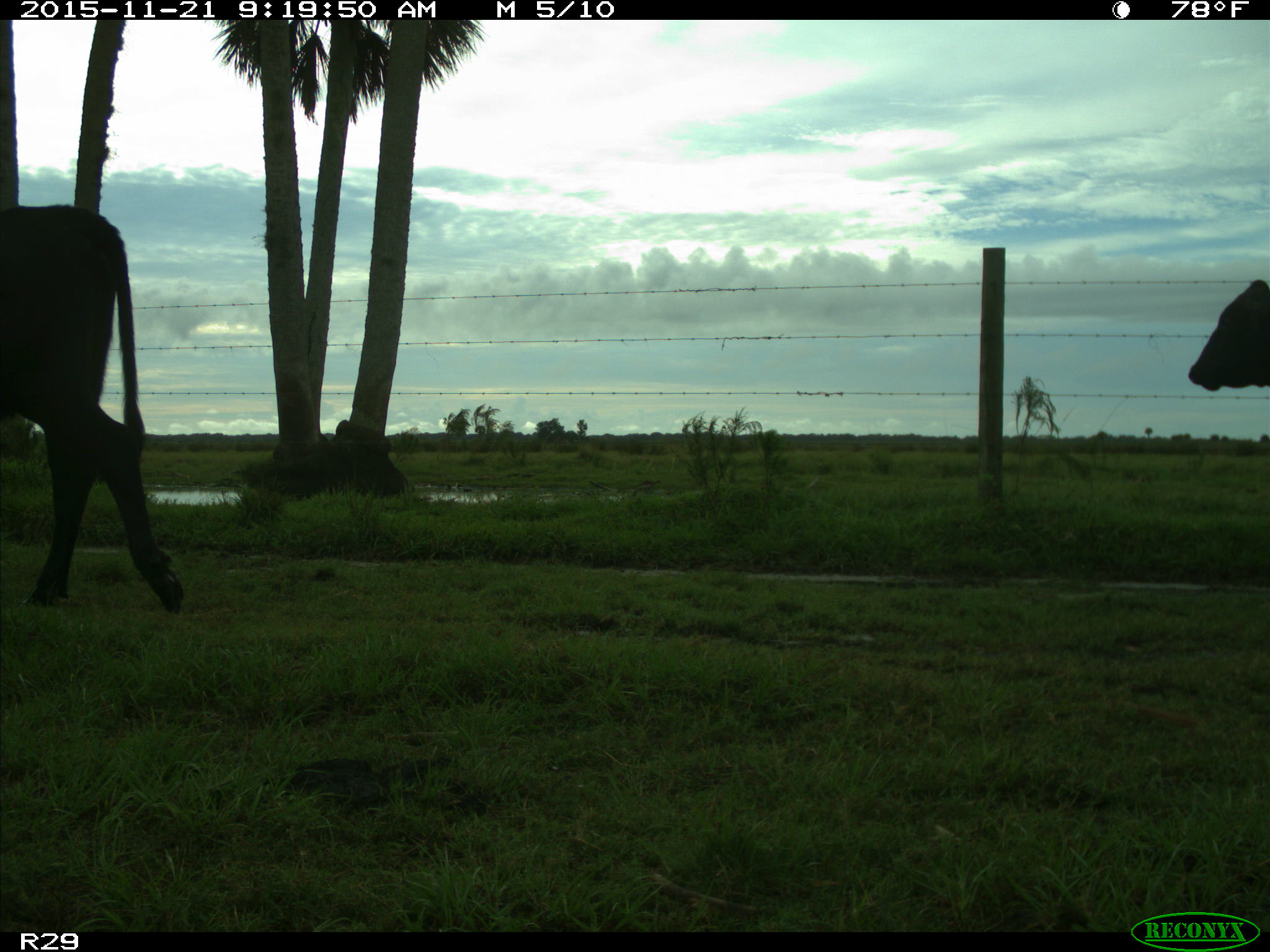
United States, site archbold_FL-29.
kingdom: Animalia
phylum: Chordata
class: Mammalia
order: Artiodactyla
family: Bovidae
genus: Bos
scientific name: Bos taurus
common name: domestic cow